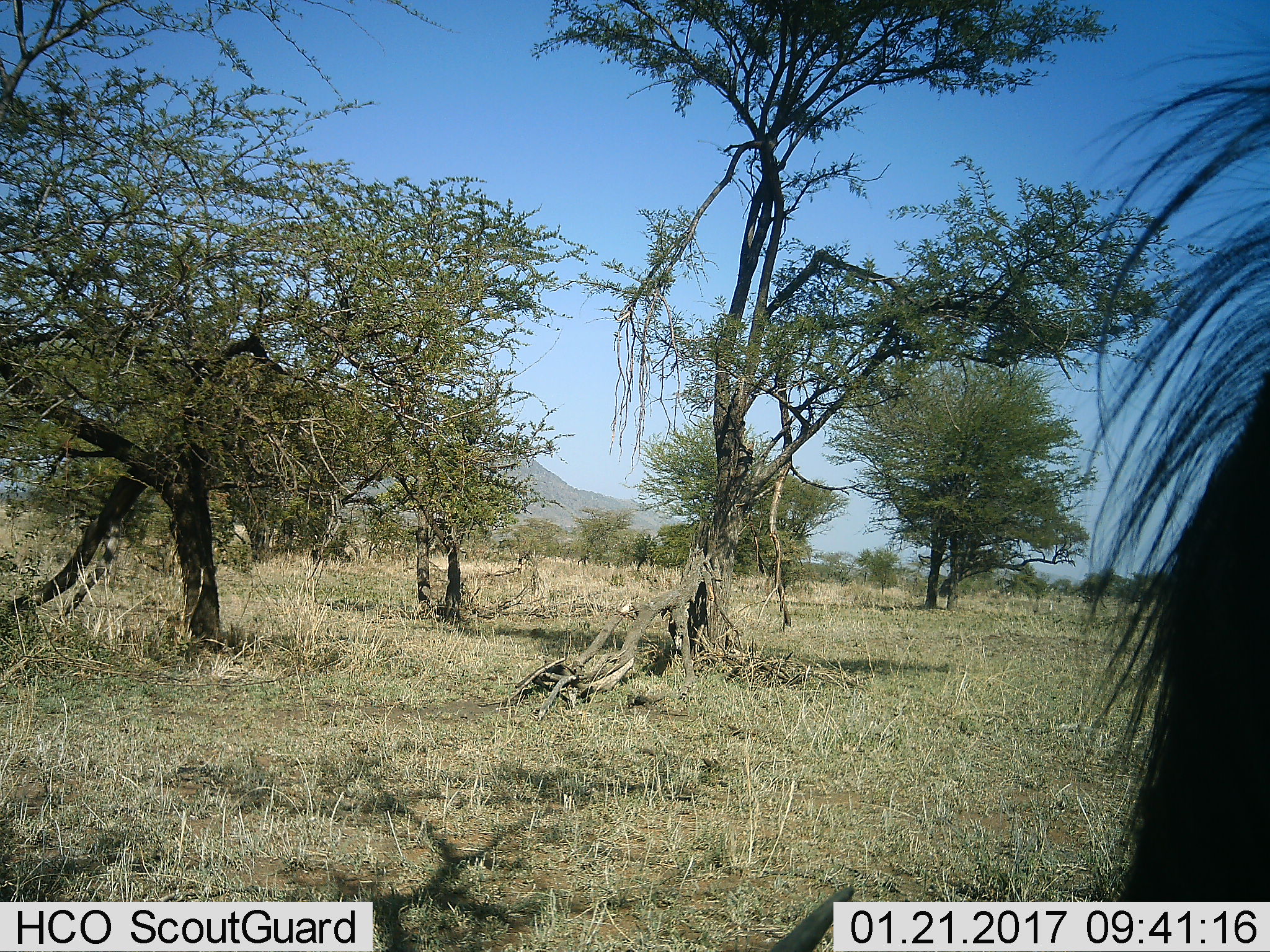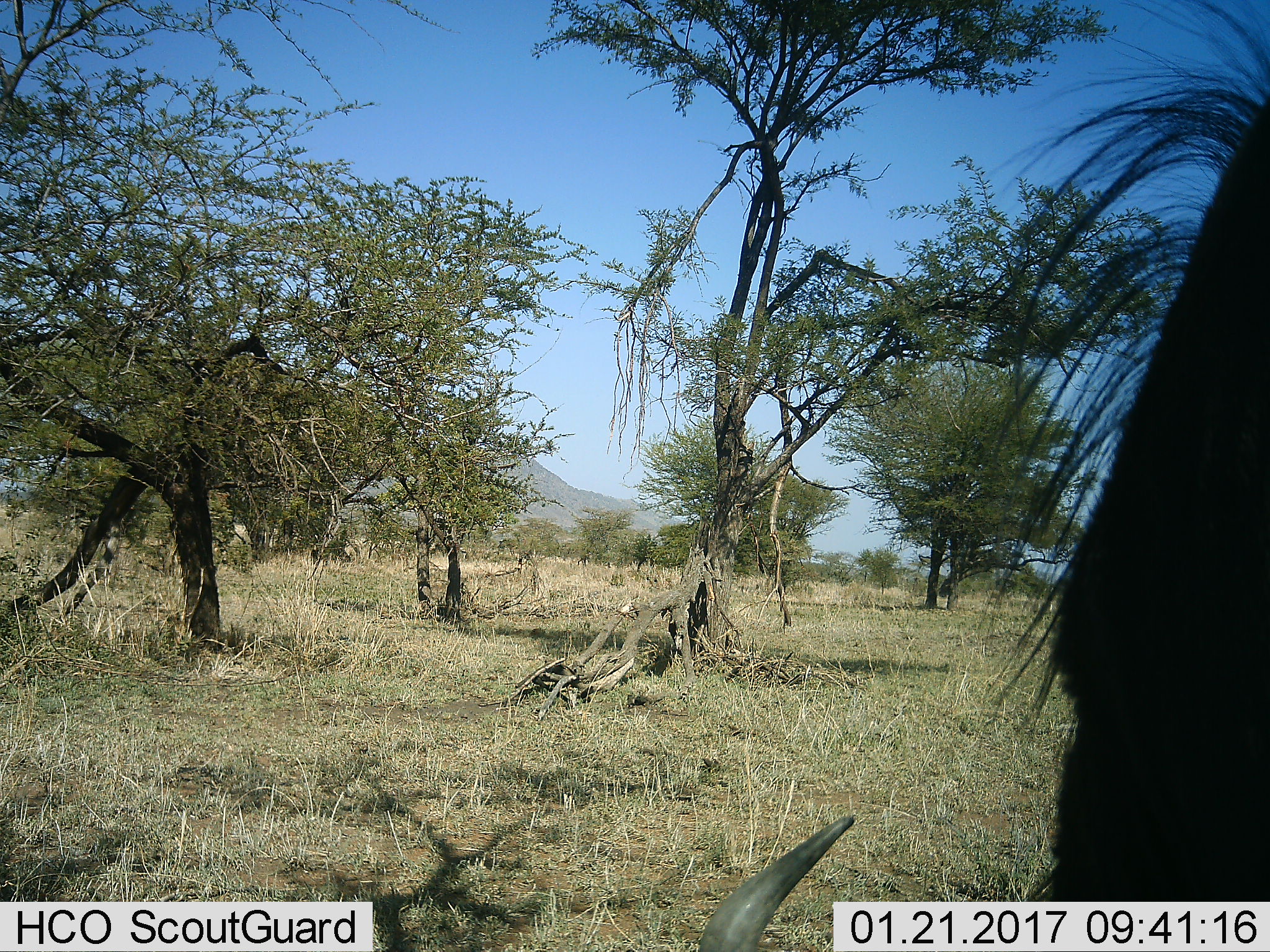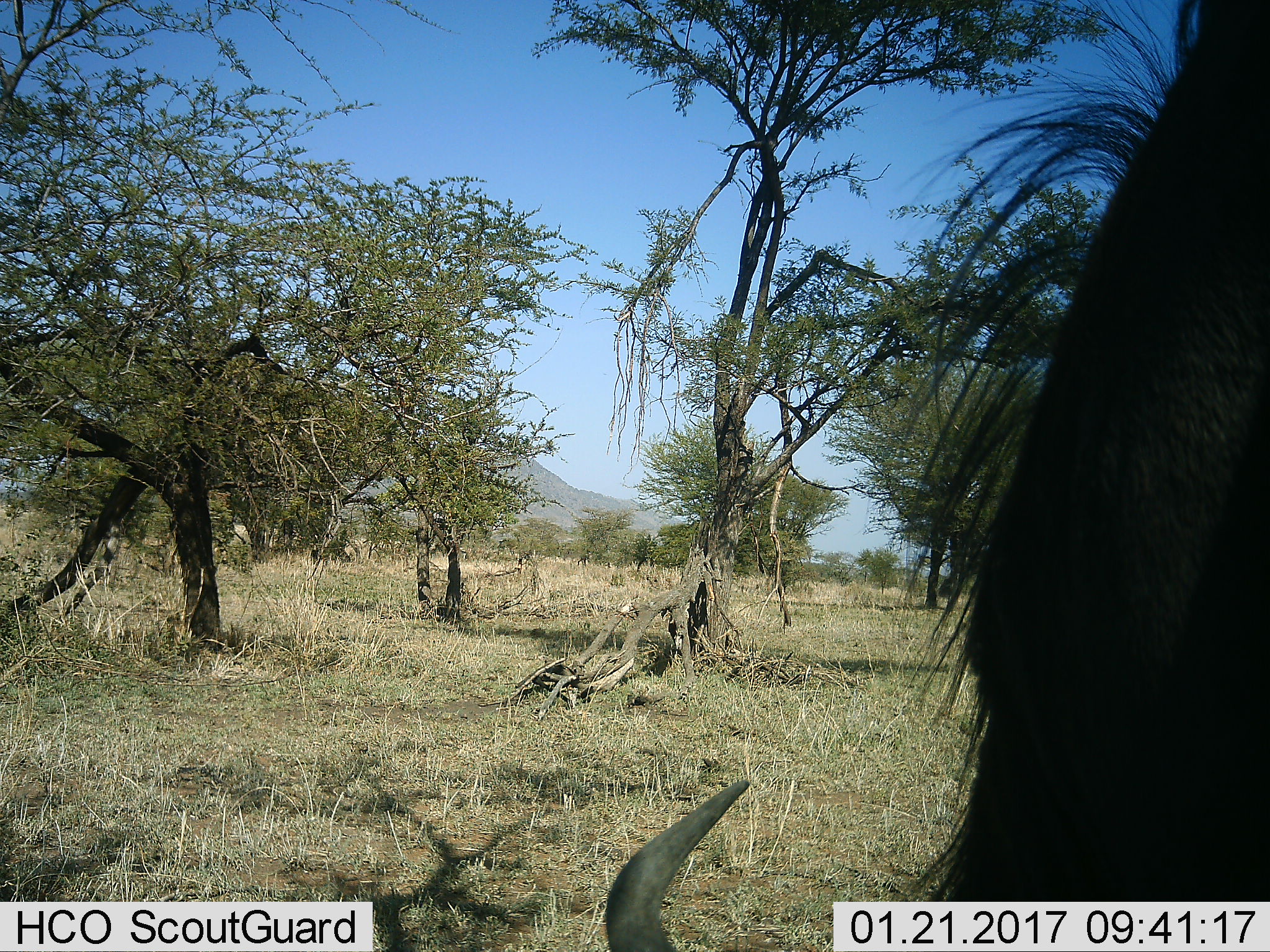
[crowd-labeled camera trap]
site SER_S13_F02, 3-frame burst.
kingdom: Animalia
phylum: Chordata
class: Mammalia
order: Artiodactyla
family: Bovidae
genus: Connochaetes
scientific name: Connochaetes taurinus taurinus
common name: blue wildebeest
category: wildebeestblue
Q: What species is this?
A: Wildebeestblue (blue wildebeest) (Connochaetes taurinus taurinus).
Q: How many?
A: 1.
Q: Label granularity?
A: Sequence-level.